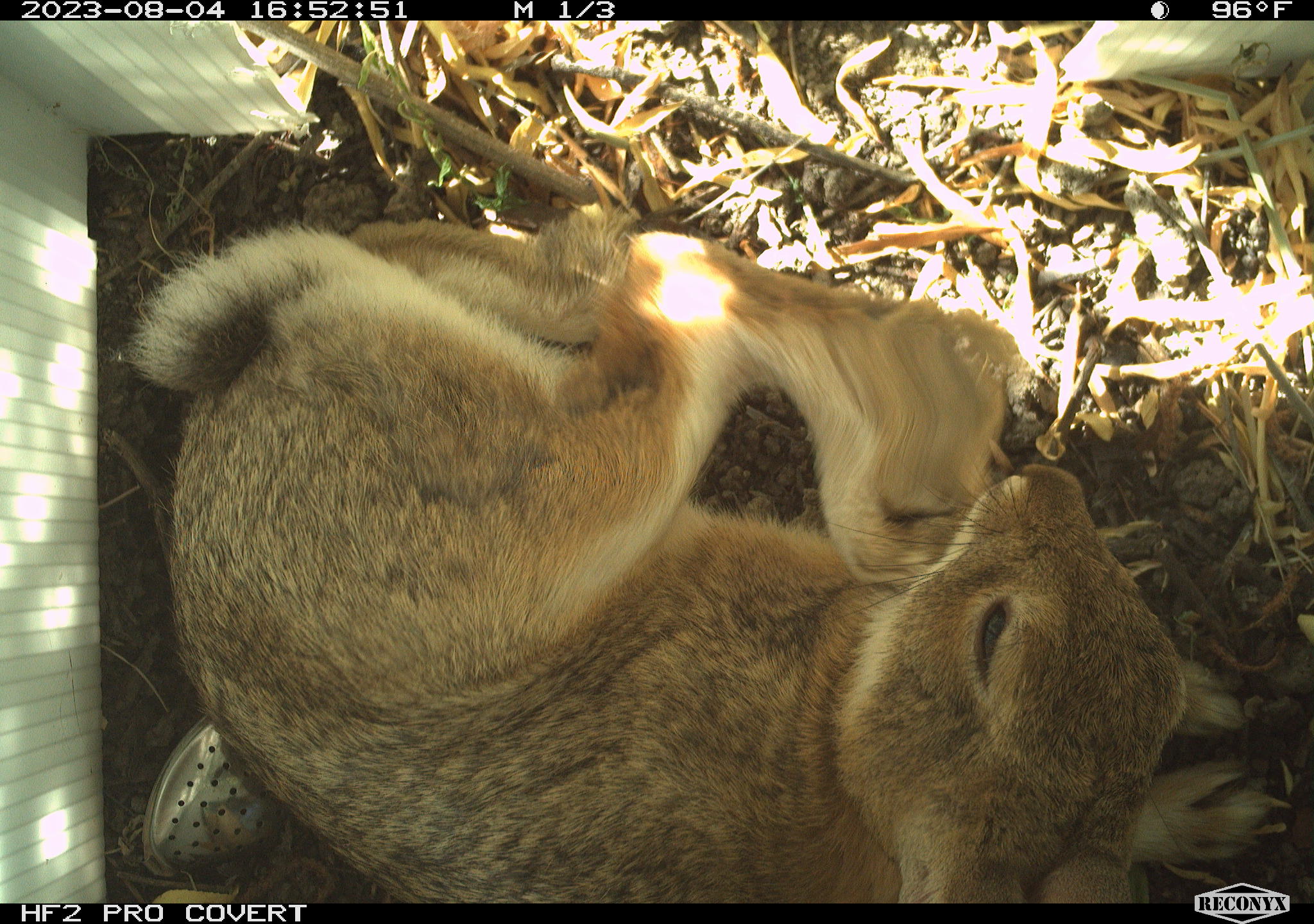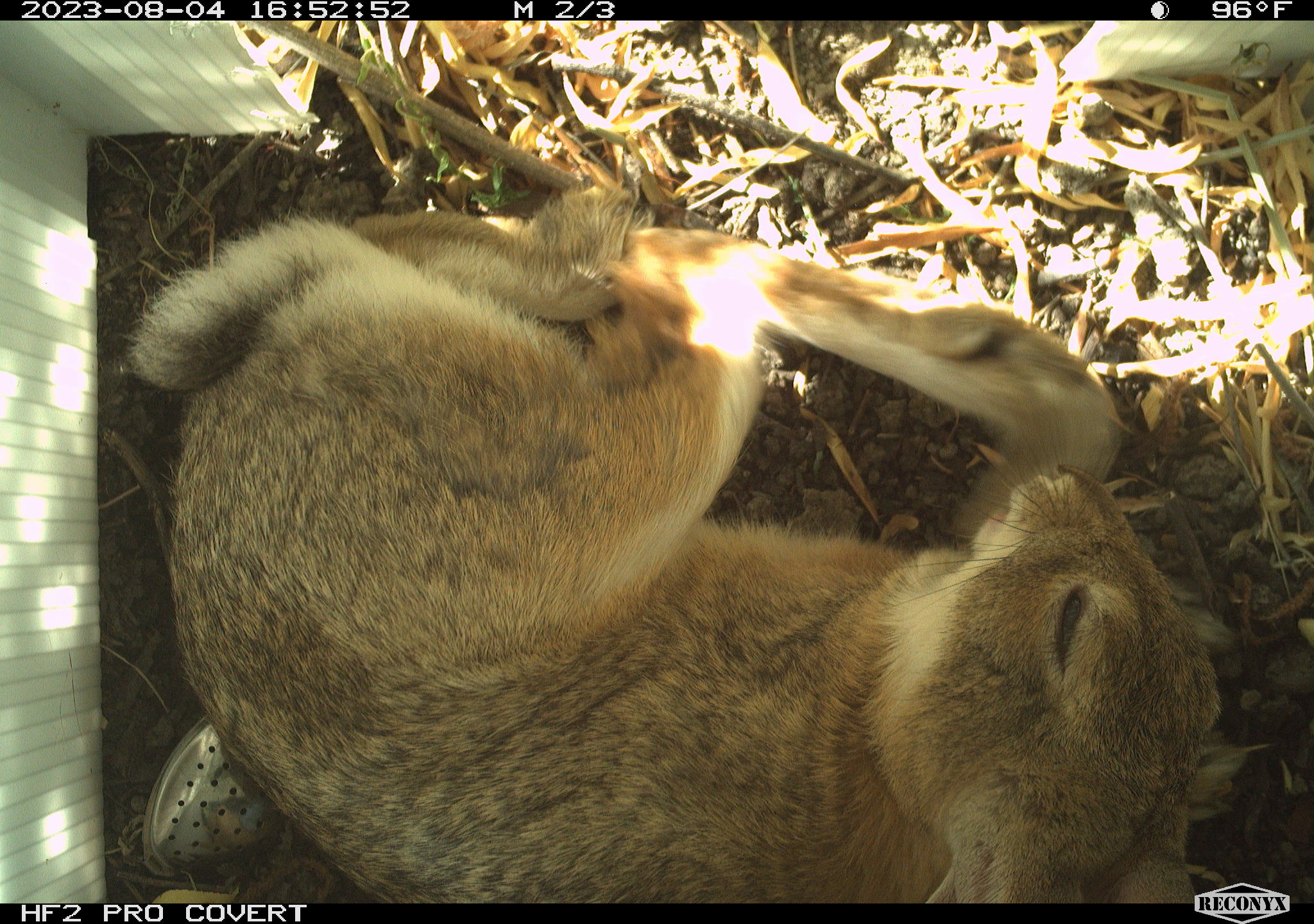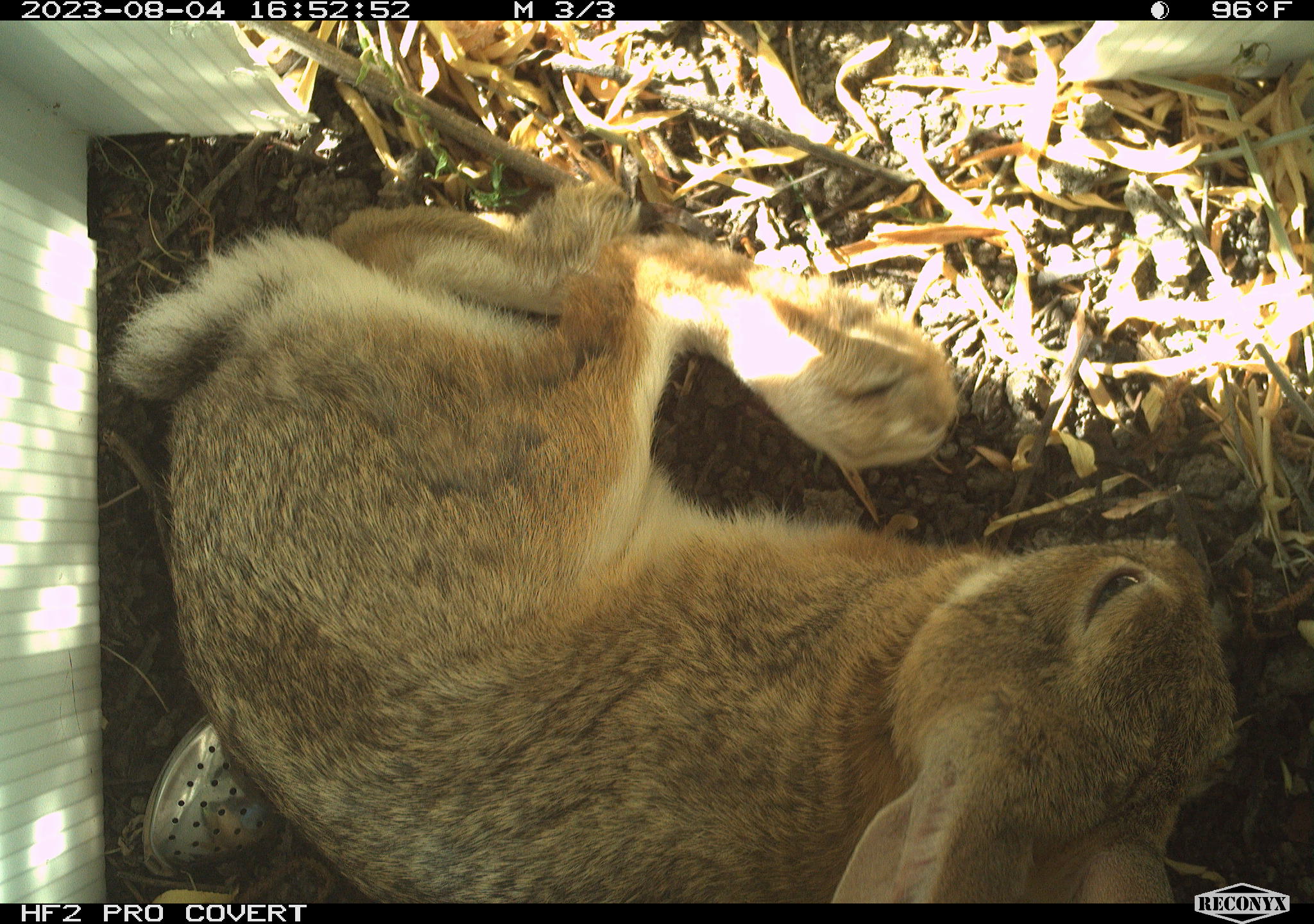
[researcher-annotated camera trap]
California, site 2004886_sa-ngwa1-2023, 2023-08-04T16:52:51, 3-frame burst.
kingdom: Animalia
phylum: Chordata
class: Mammalia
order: Lagomorpha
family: Leporidae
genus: Sylvilagus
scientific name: Sylvilagus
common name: cottontail rabbits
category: sylvilagus species